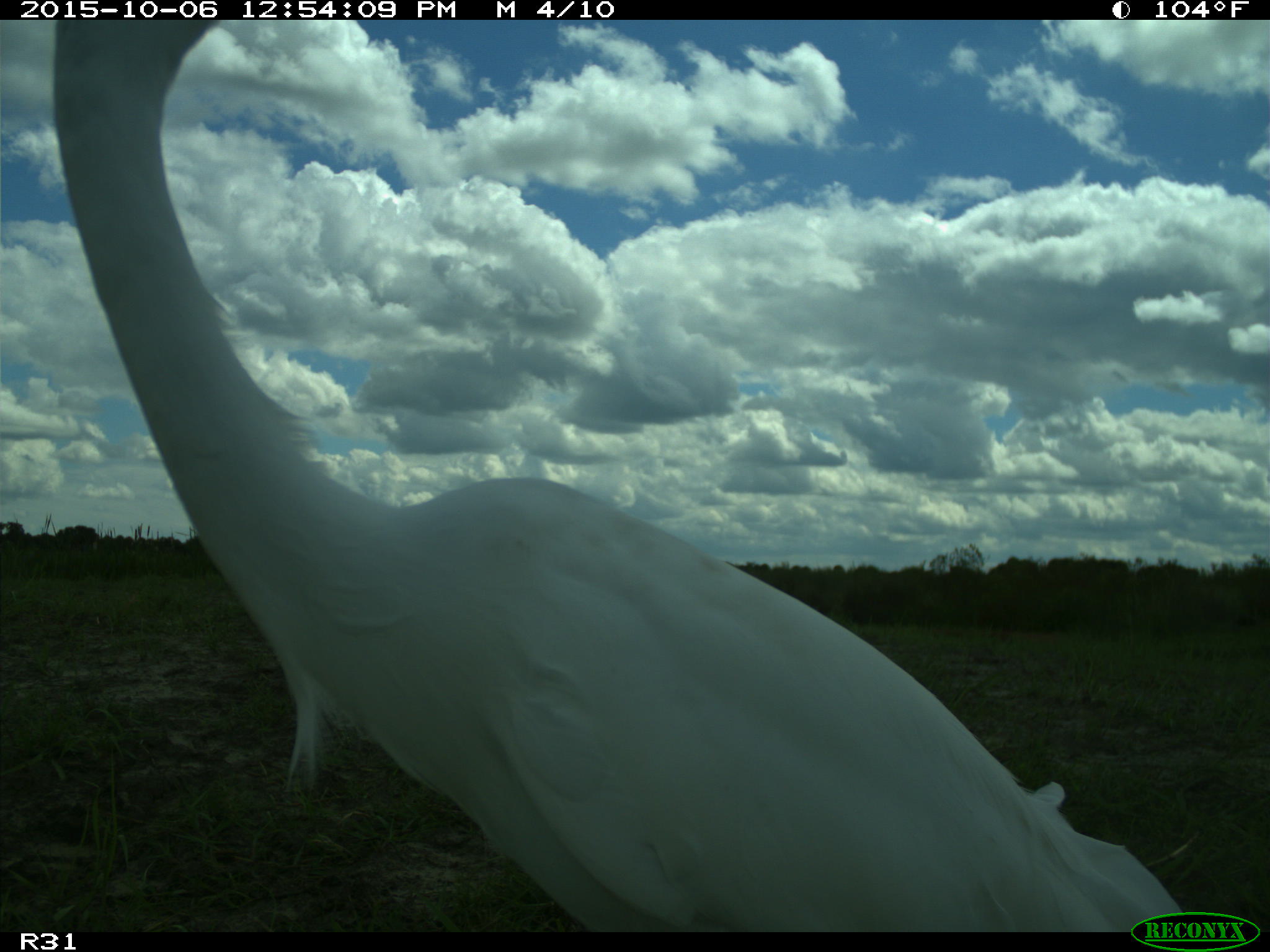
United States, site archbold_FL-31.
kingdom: Animalia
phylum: Chordata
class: Aves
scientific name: Aves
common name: birds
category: unidentified bird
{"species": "unidentified bird (birds) (Aves)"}